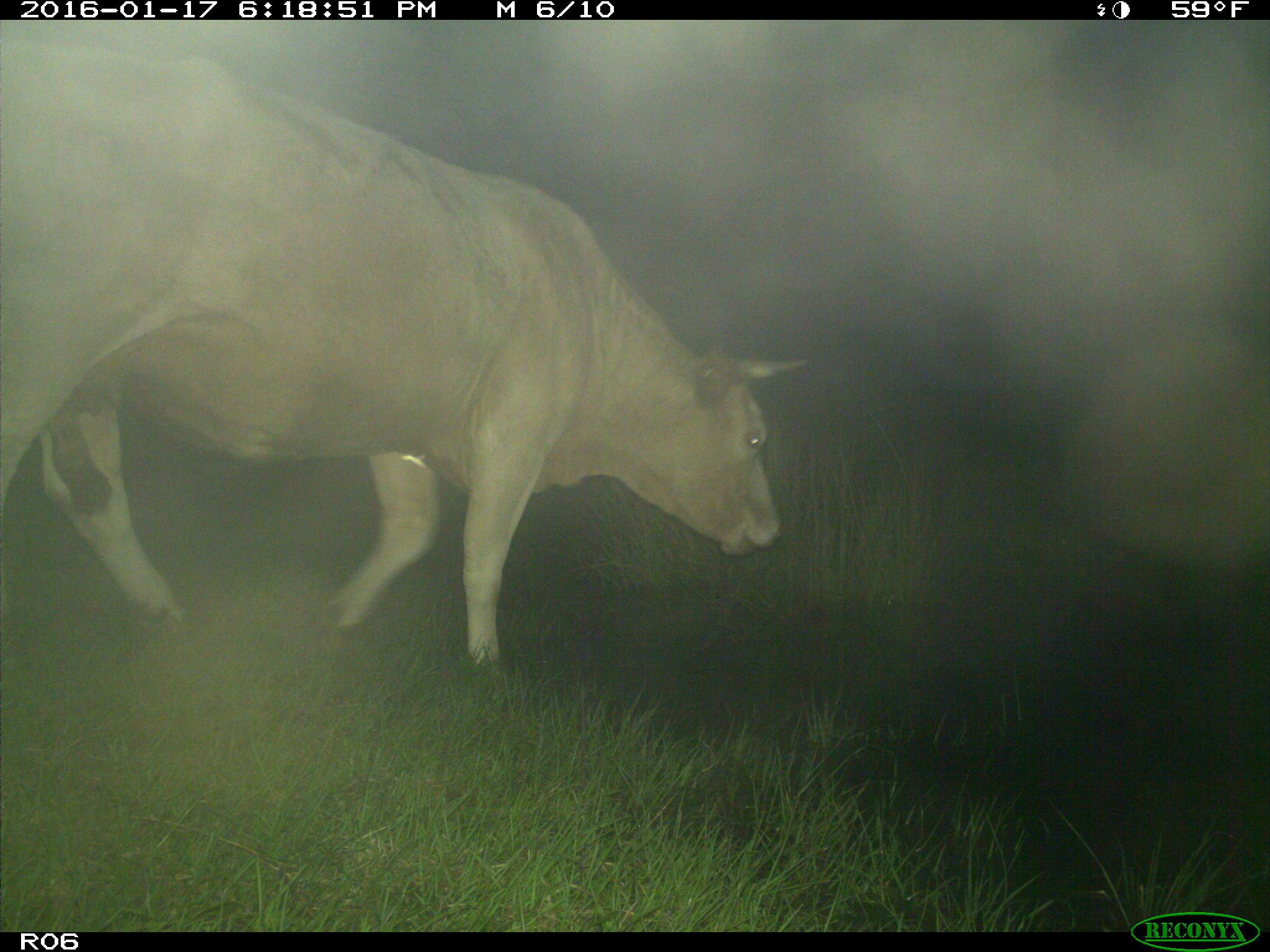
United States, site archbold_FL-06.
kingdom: Animalia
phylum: Chordata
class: Mammalia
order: Artiodactyla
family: Bovidae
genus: Bos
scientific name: Bos taurus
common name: domestic cow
Bos taurus (domestic cow).